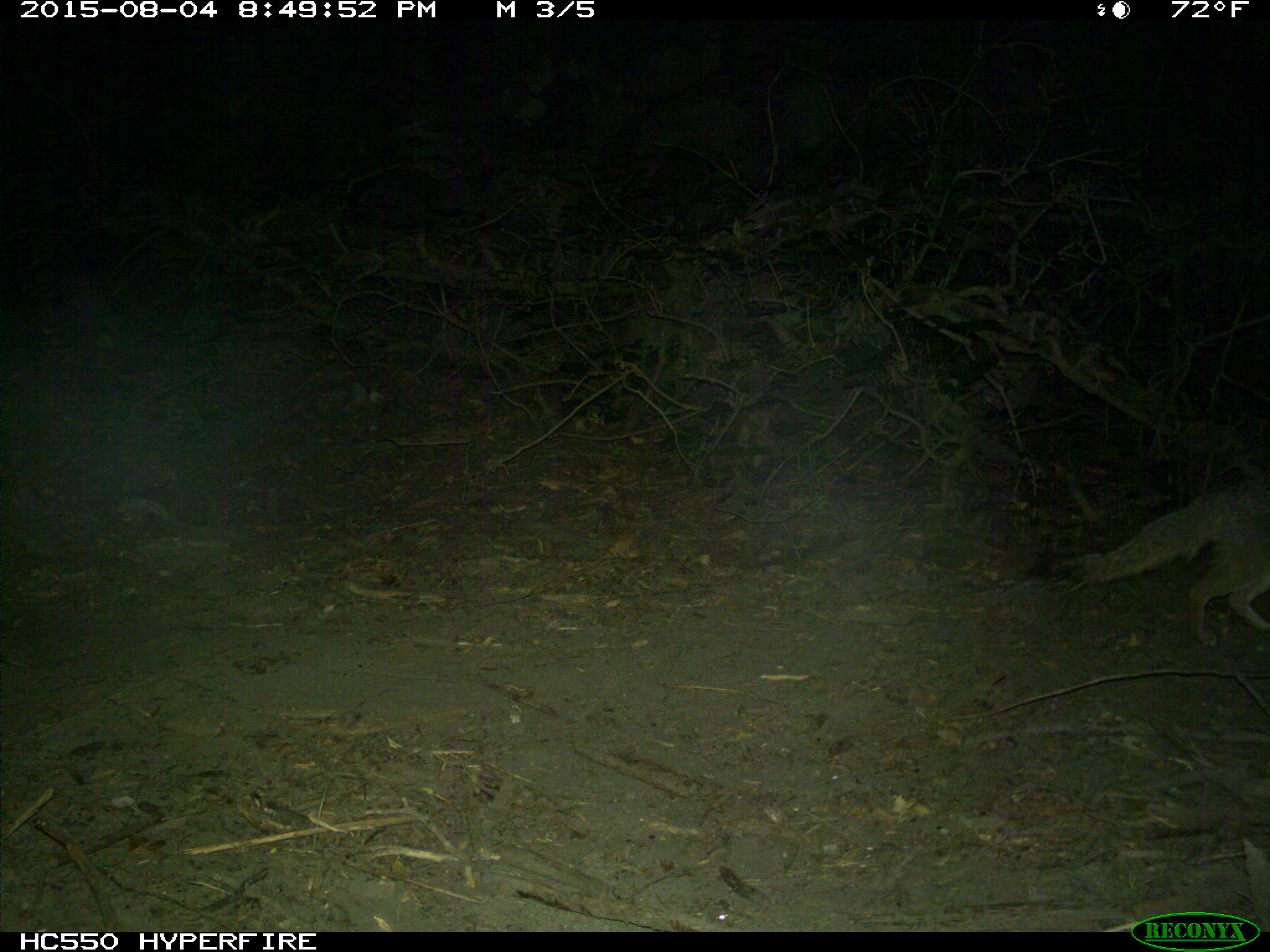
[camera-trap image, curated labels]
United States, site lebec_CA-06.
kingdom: Animalia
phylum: Chordata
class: Mammalia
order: Carnivora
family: Canidae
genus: Urocyon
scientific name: Urocyon cinereoargenteus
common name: gray fox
Urocyon cinereoargenteus (gray fox).